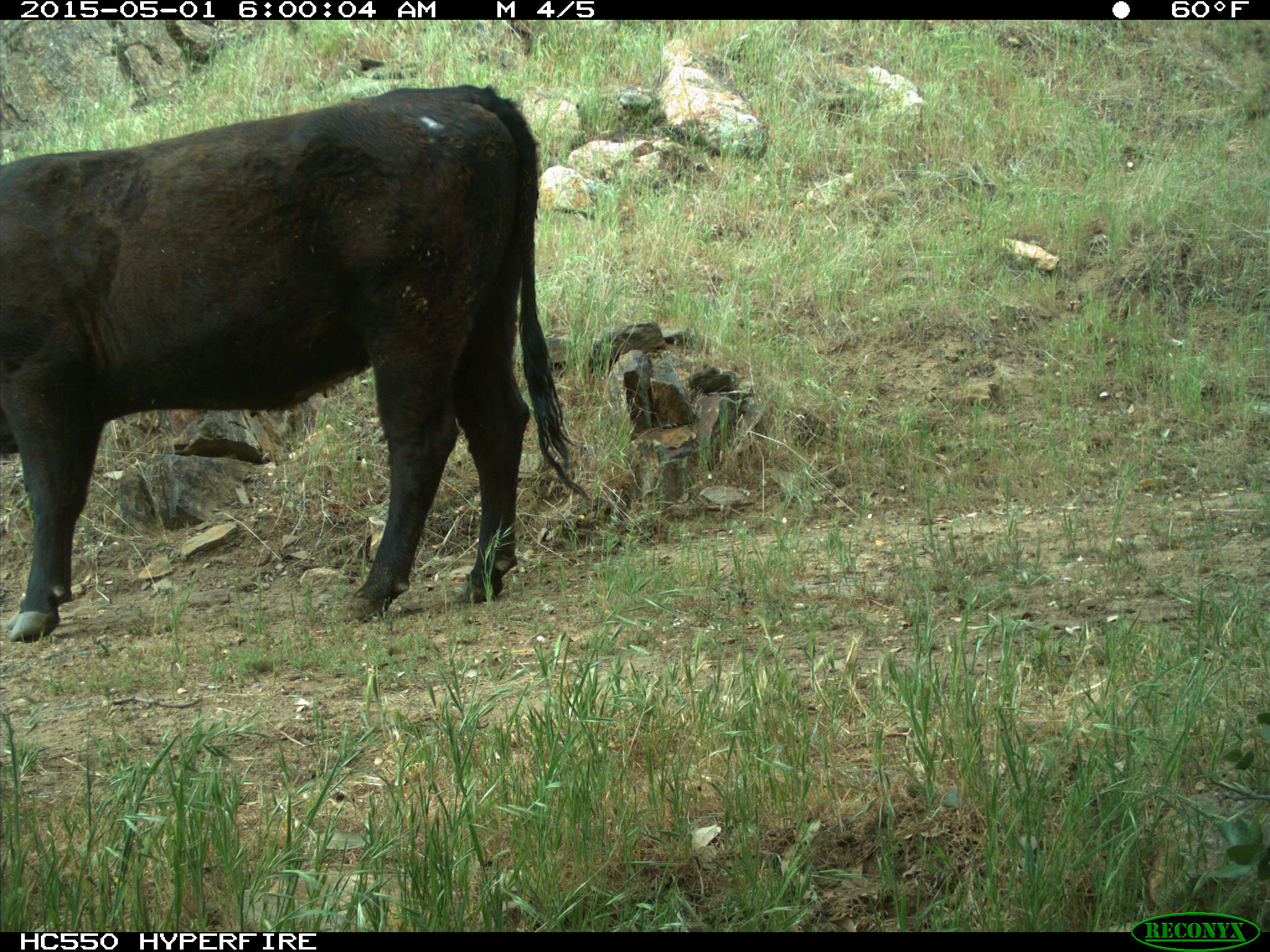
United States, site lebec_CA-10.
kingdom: Animalia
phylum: Chordata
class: Mammalia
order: Artiodactyla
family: Bovidae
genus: Bos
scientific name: Bos taurus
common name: domestic cow